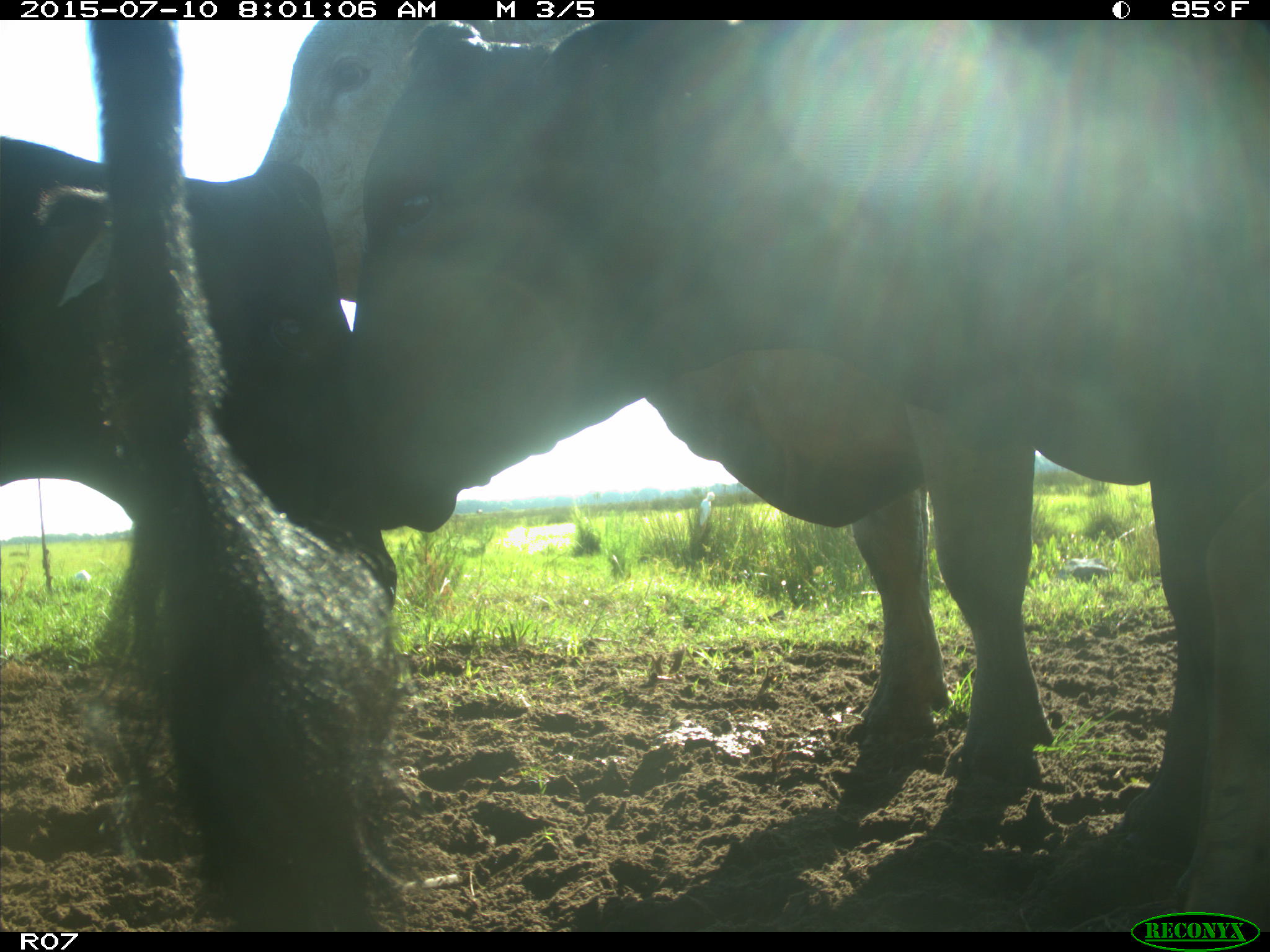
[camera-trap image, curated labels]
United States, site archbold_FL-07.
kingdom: Animalia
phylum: Chordata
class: Mammalia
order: Artiodactyla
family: Bovidae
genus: Bos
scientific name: Bos taurus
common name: domestic cow